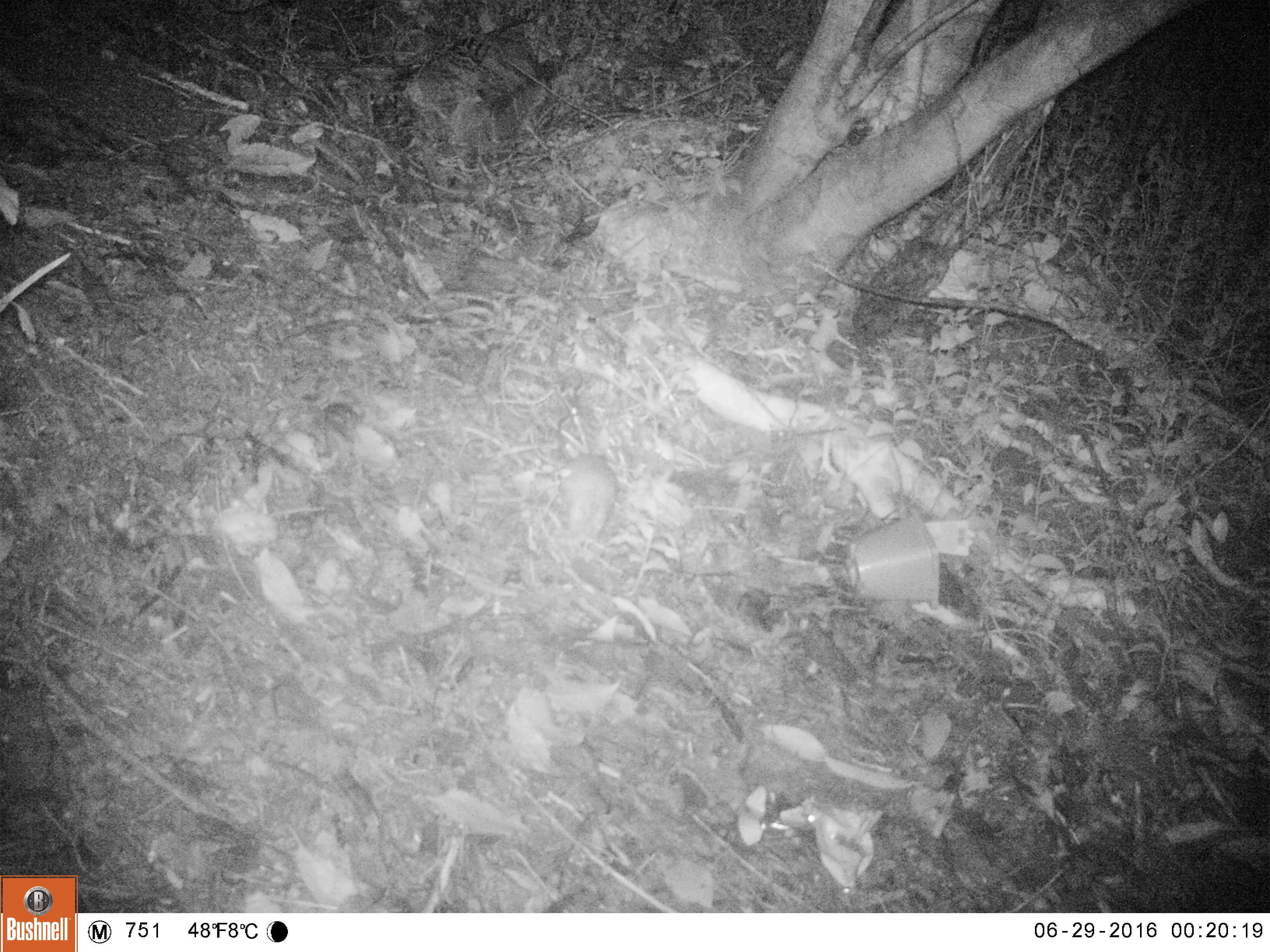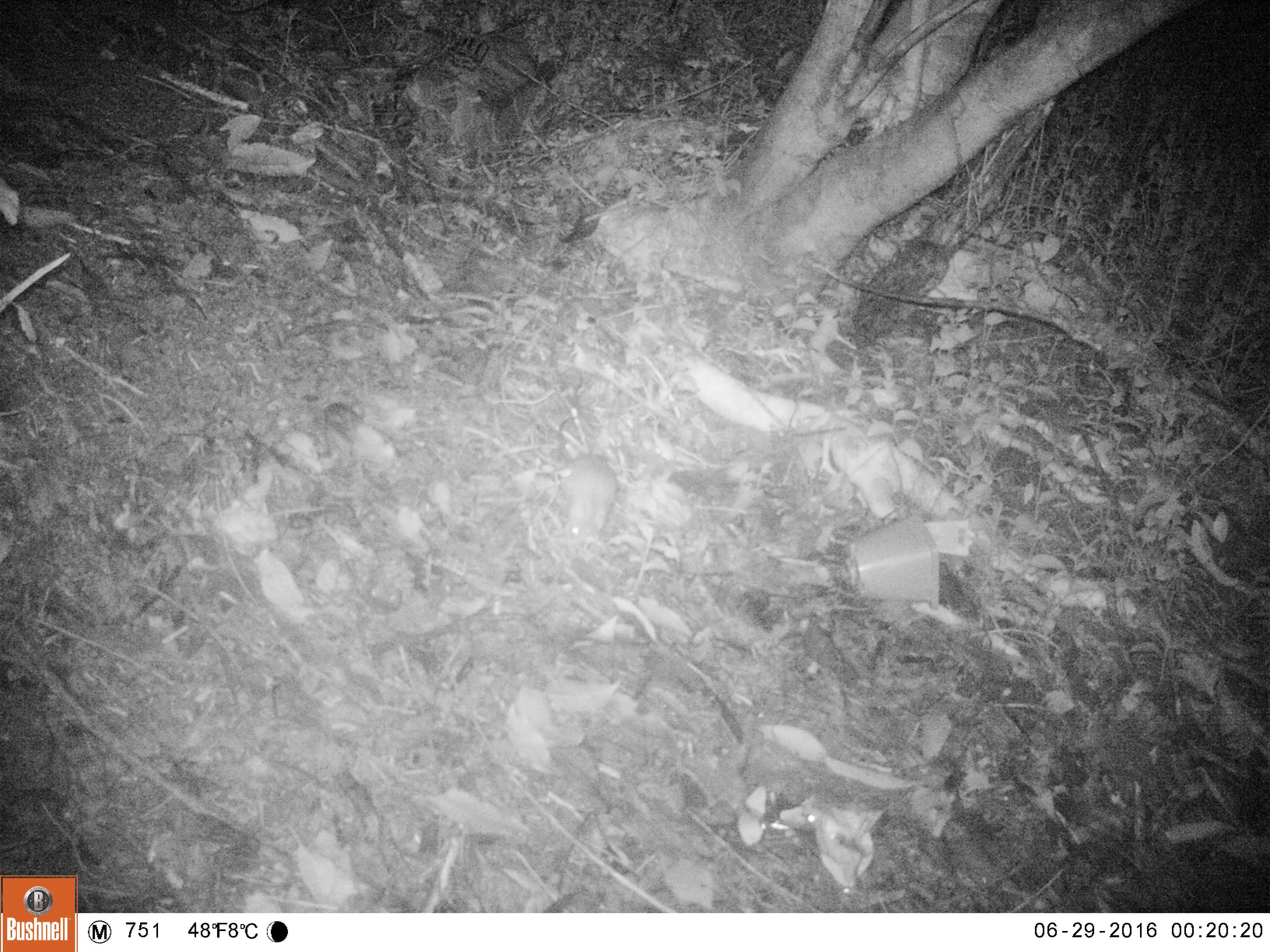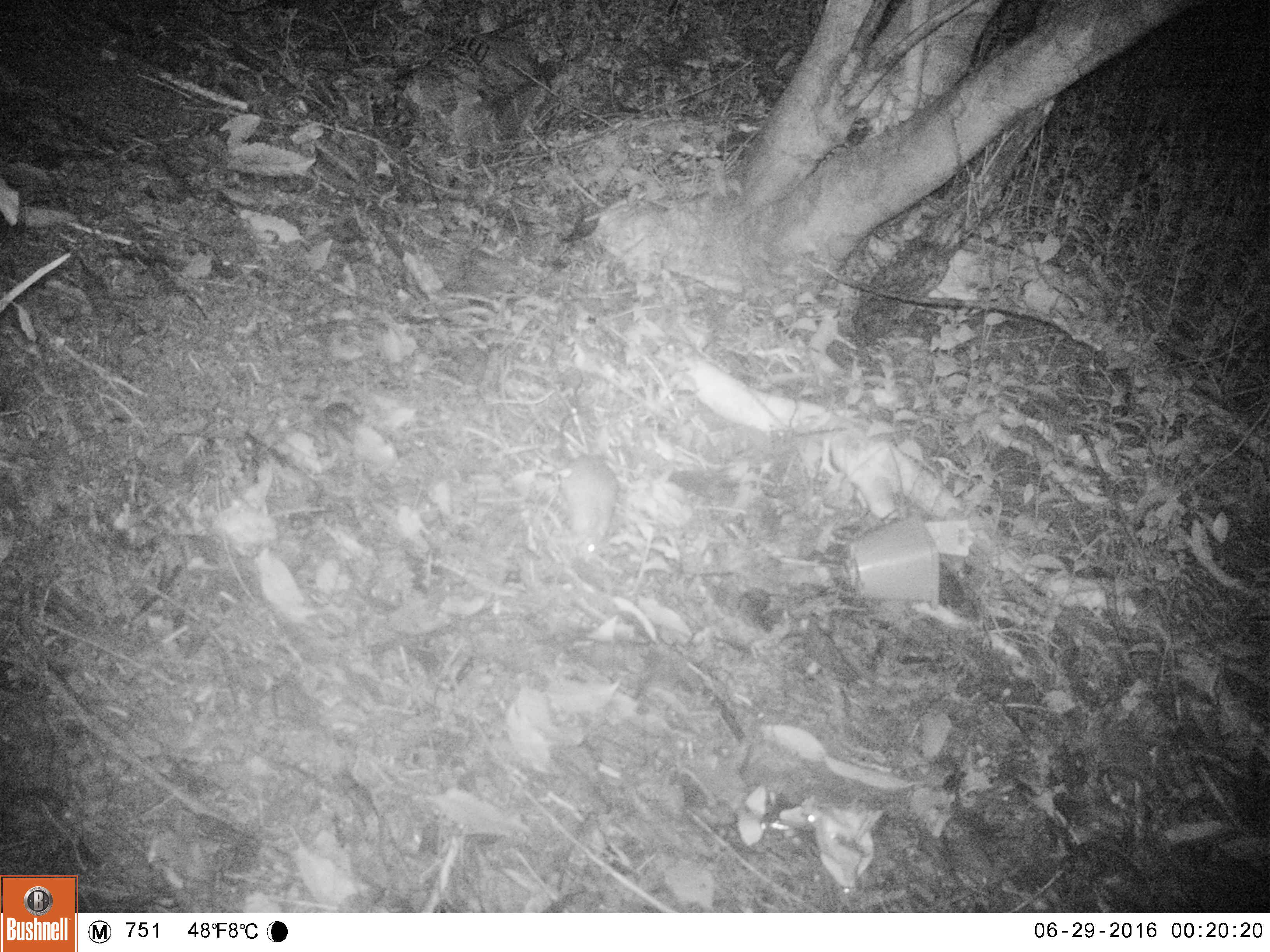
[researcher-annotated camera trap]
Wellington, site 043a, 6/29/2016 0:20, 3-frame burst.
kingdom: Animalia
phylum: Chordata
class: Mammalia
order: Rodentia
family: Muridae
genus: Rattus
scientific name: Rattus rattus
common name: ship rat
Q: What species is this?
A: Ship rat (Rattus rattus).